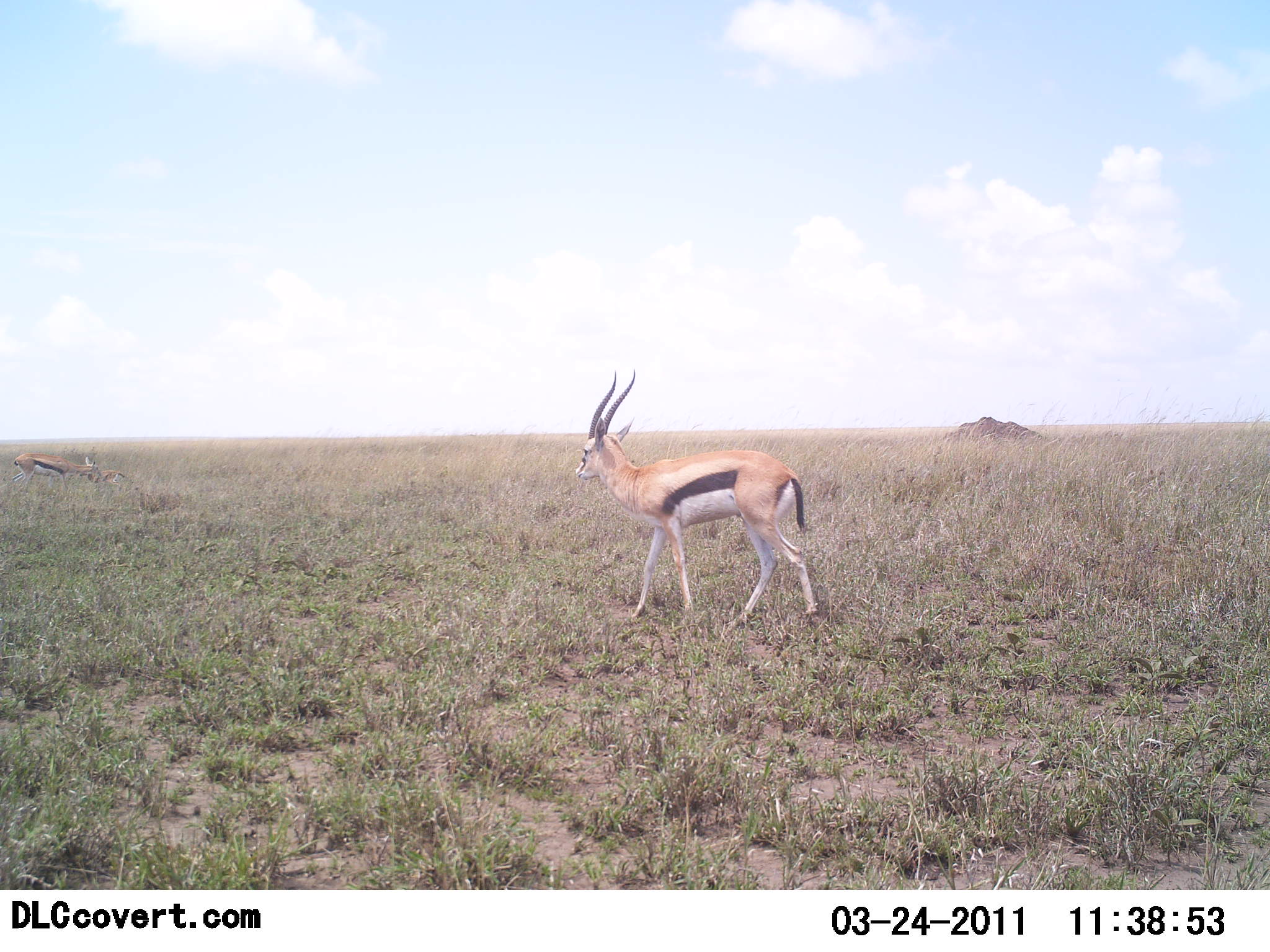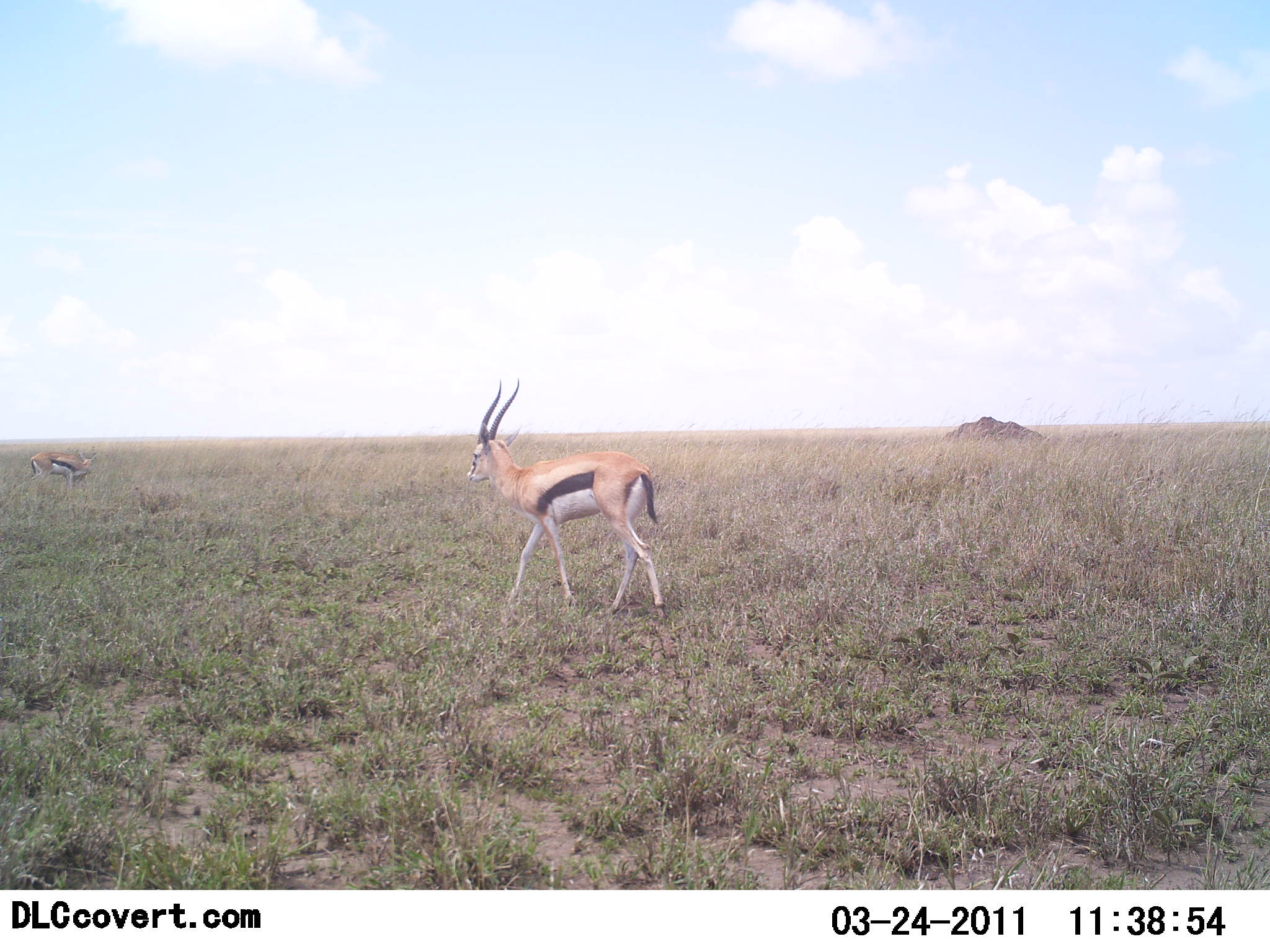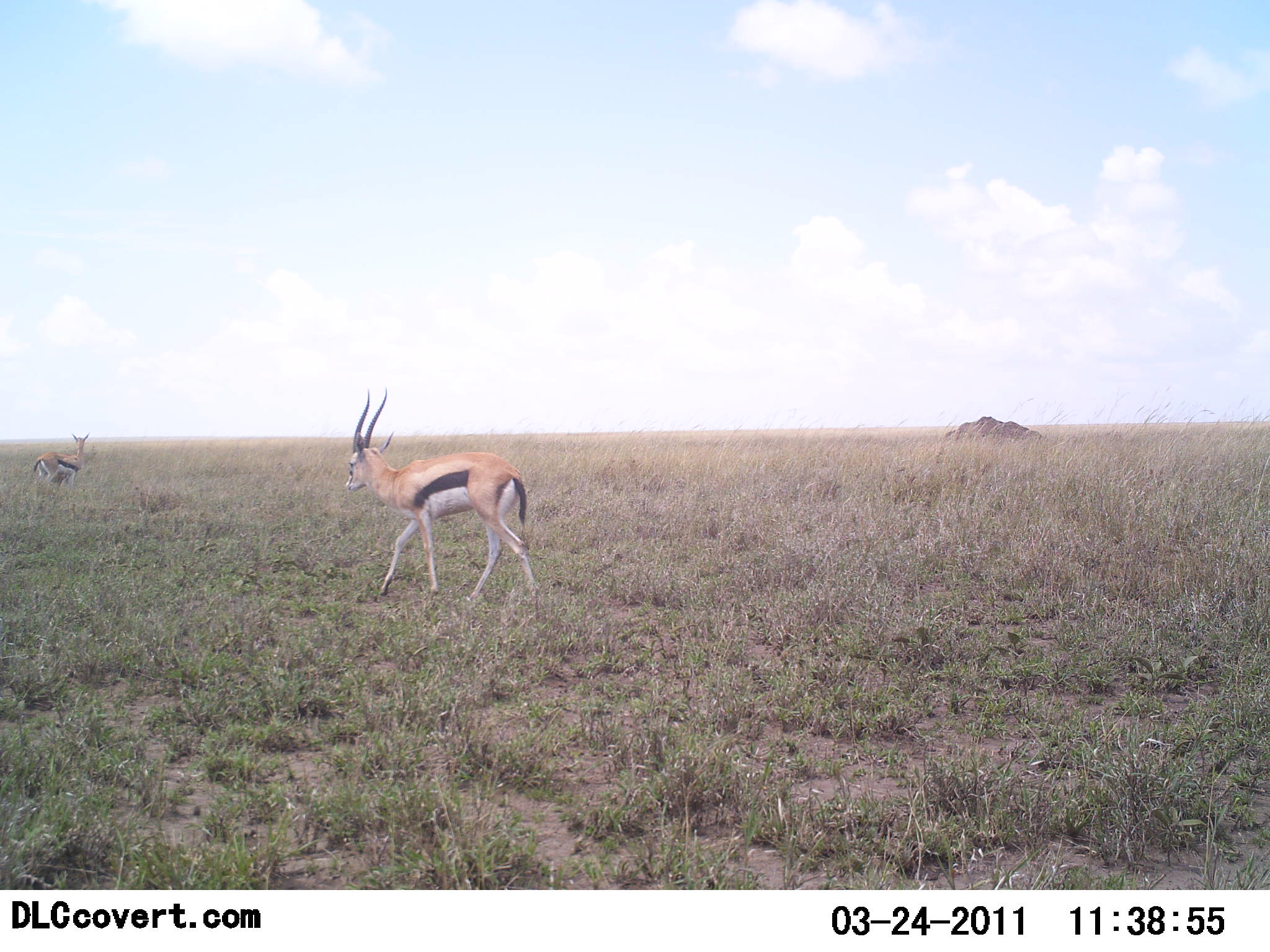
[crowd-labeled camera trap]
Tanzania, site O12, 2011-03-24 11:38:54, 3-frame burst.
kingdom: Animalia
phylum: Chordata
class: Mammalia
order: Artiodactyla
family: Bovidae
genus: Eudorcas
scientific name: Eudorcas thomsonii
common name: thomson's gazelle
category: gazellethomsons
Gazellethomsons (thomson's gazelle) (Eudorcas thomsonii), count 2. Behavior (volunteer vote fractions): standing 55%, resting 0%, moving 73%, interacting 0%. Young present (vote fraction): 0%. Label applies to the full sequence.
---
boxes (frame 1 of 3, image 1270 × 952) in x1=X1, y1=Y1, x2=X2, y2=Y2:
animal: x1=575, y1=368, x2=820, y2=634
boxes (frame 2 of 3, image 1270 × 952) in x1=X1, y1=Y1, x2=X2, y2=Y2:
animal: x1=468, y1=377, x2=671, y2=621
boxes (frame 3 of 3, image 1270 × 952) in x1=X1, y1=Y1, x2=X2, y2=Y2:
animal: x1=345, y1=387, x2=542, y2=601